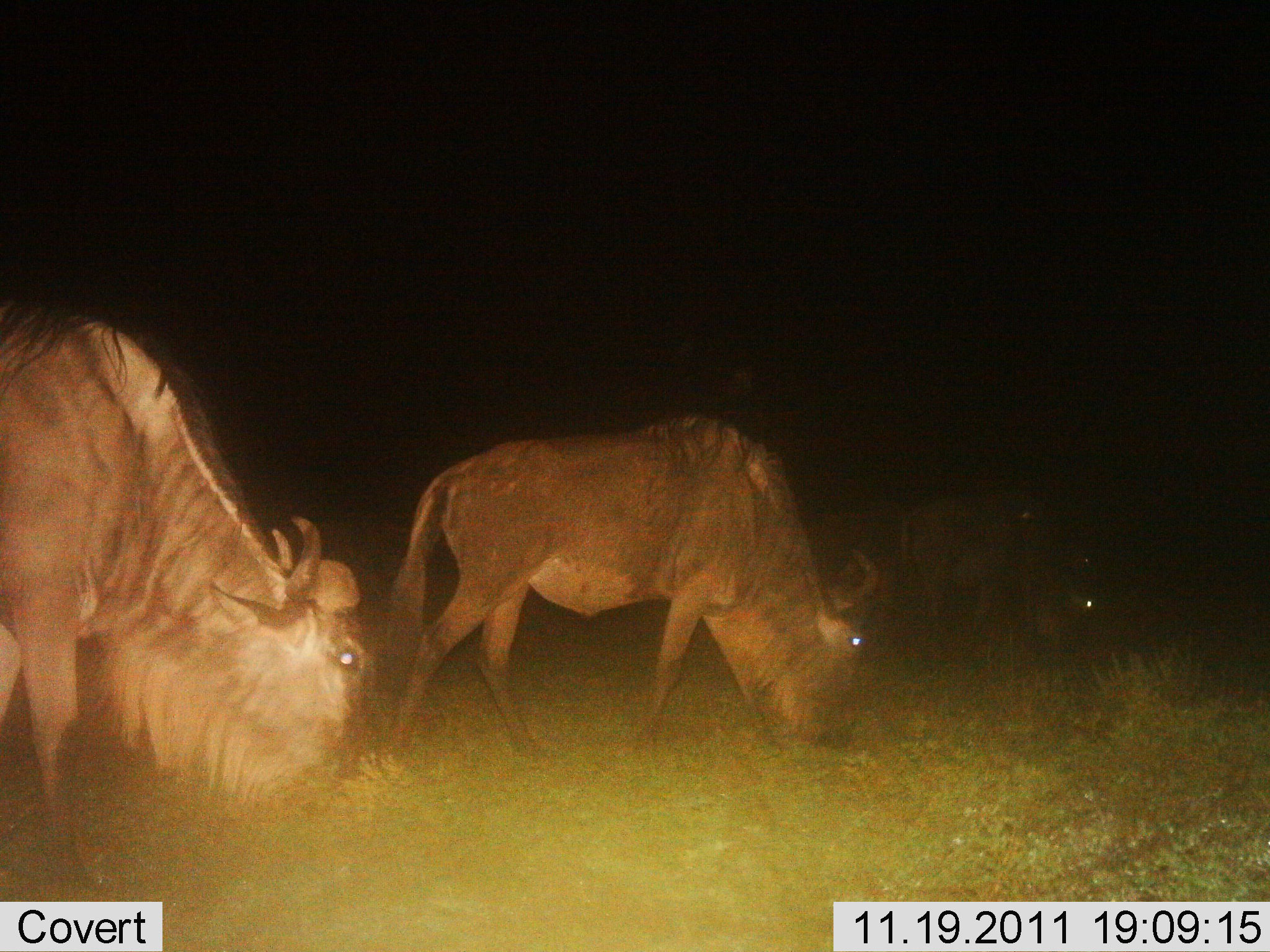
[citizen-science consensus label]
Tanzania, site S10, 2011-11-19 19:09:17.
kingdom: Animalia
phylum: Chordata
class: Mammalia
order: Artiodactyla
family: Bovidae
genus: Connochaetes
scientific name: Connochaetes taurinus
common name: blue wildebeest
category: wildebeest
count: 3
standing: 23%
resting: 0%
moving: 0%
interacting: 0%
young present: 0%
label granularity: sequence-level